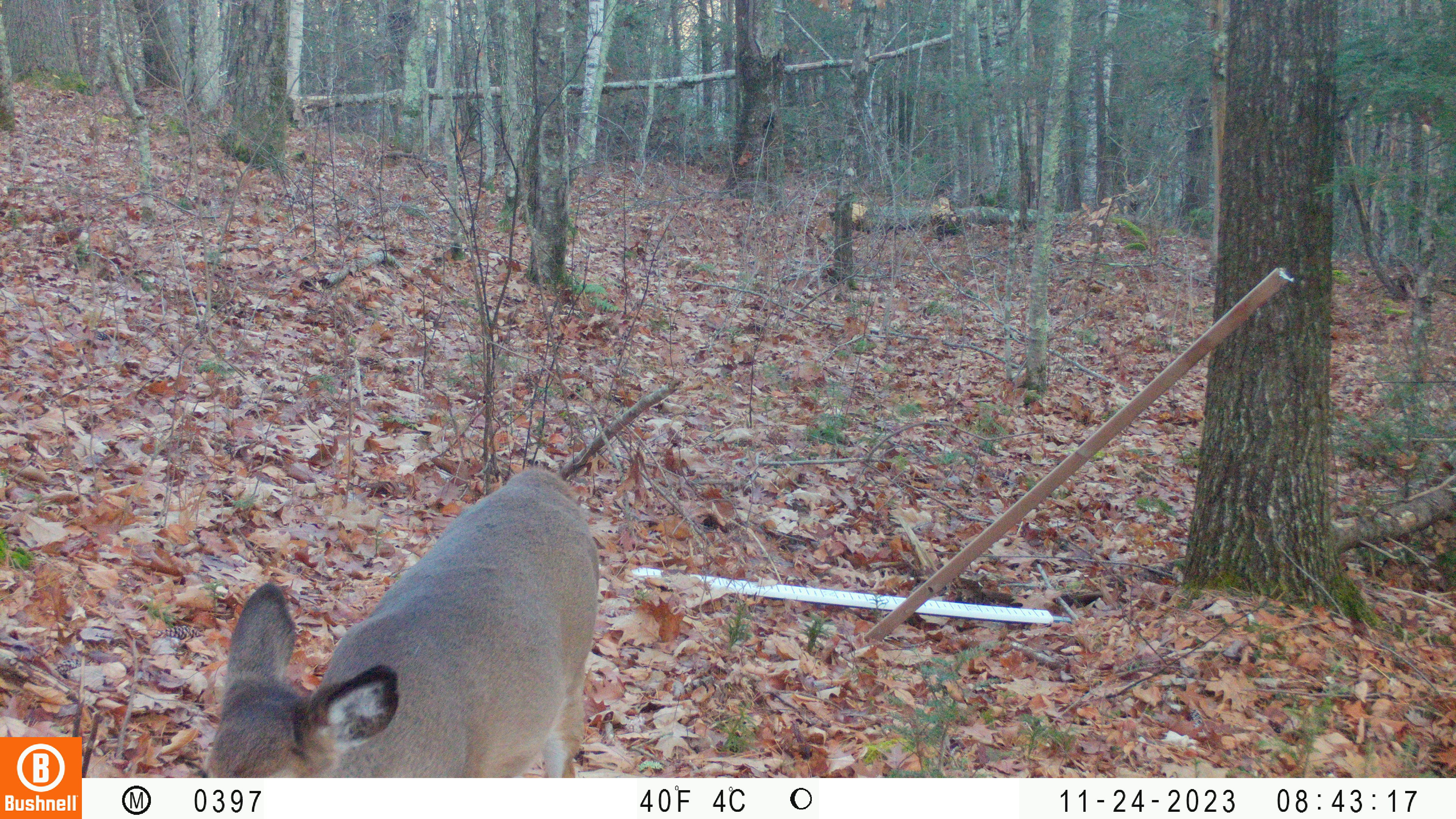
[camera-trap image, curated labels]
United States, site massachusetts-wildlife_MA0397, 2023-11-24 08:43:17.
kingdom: Animalia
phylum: Chordata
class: Mammalia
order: Artiodactyla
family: Cervidae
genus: Odocoileus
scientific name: Odocoileus virginianus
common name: white-tailed deer